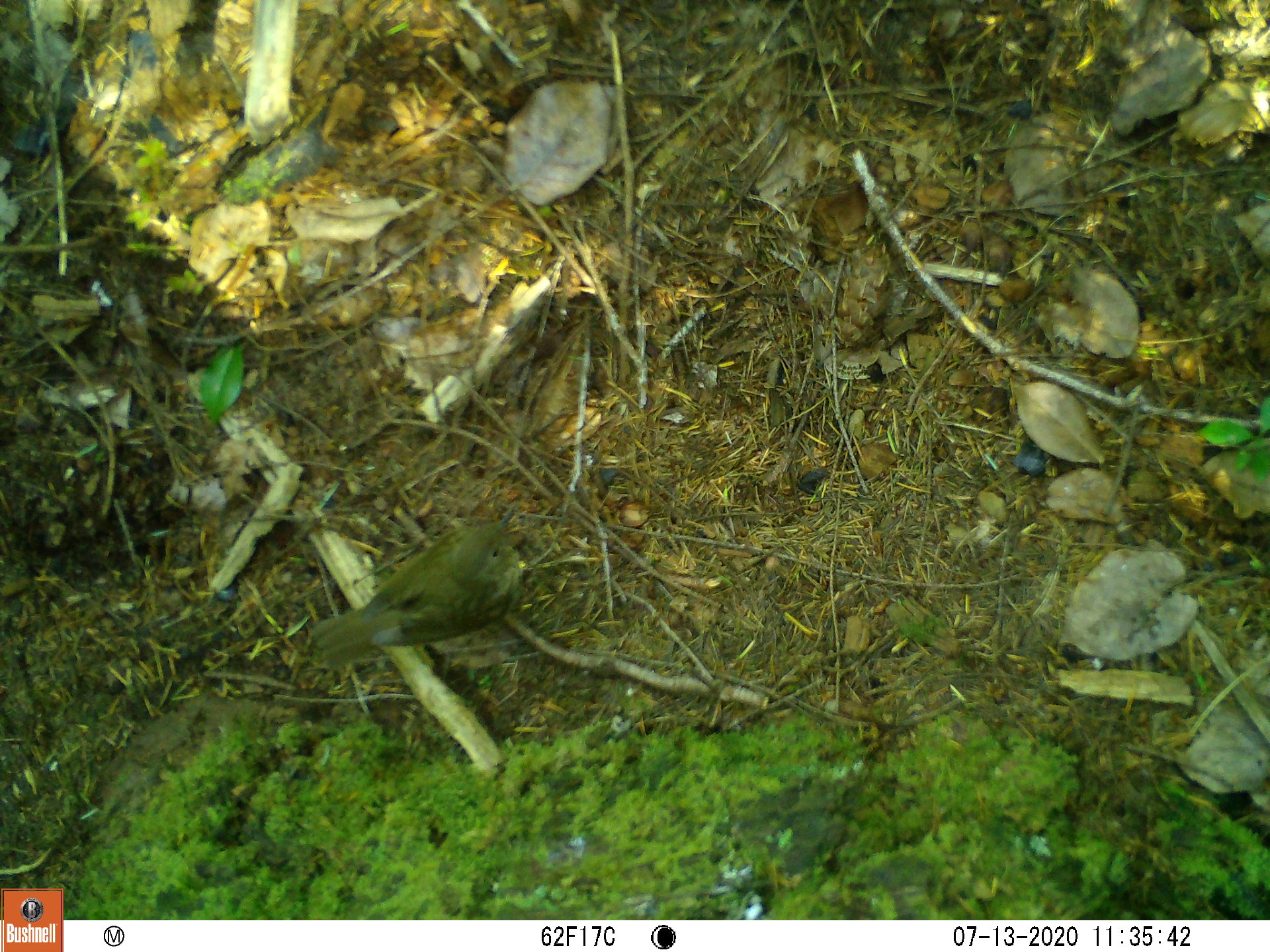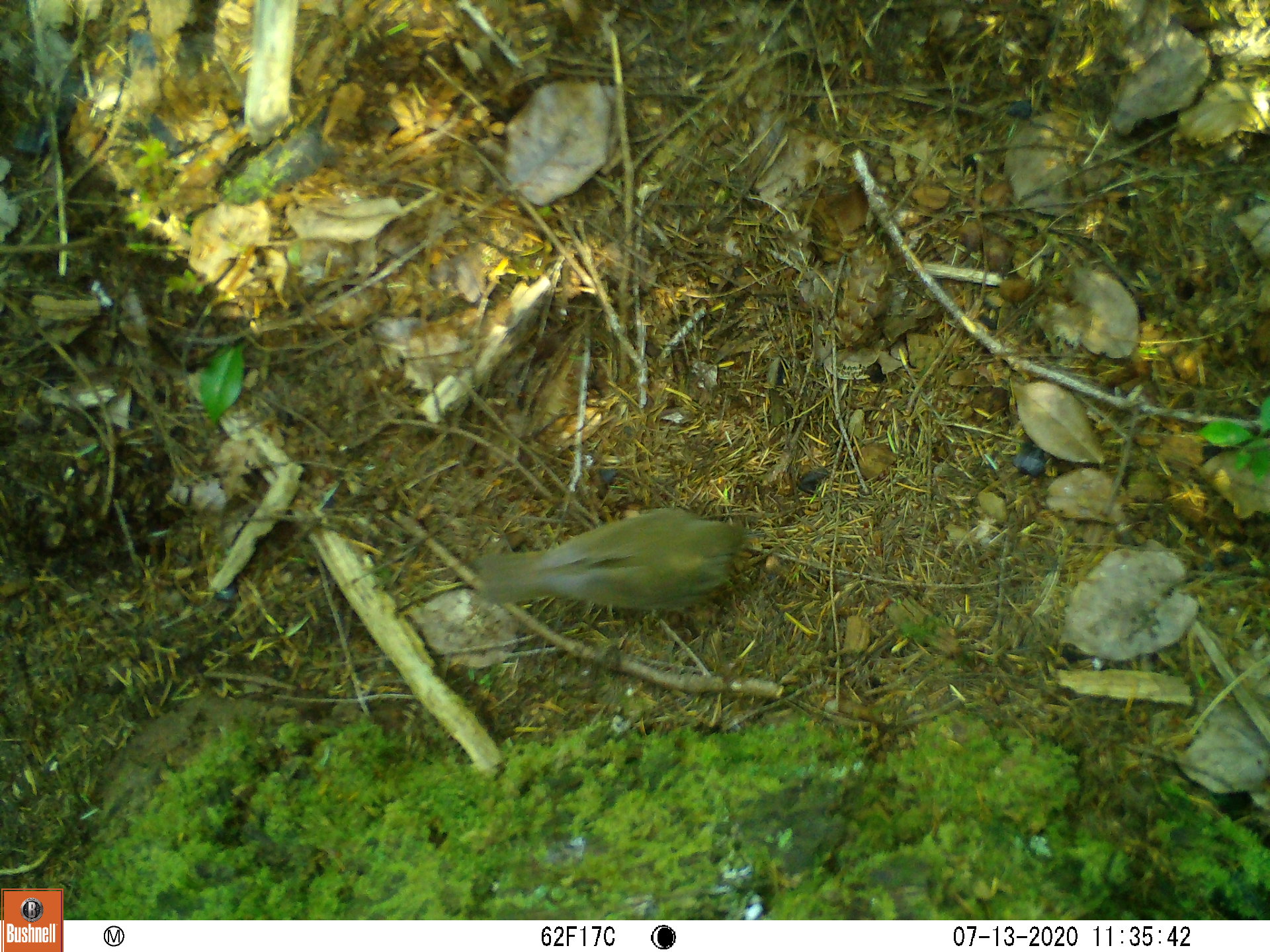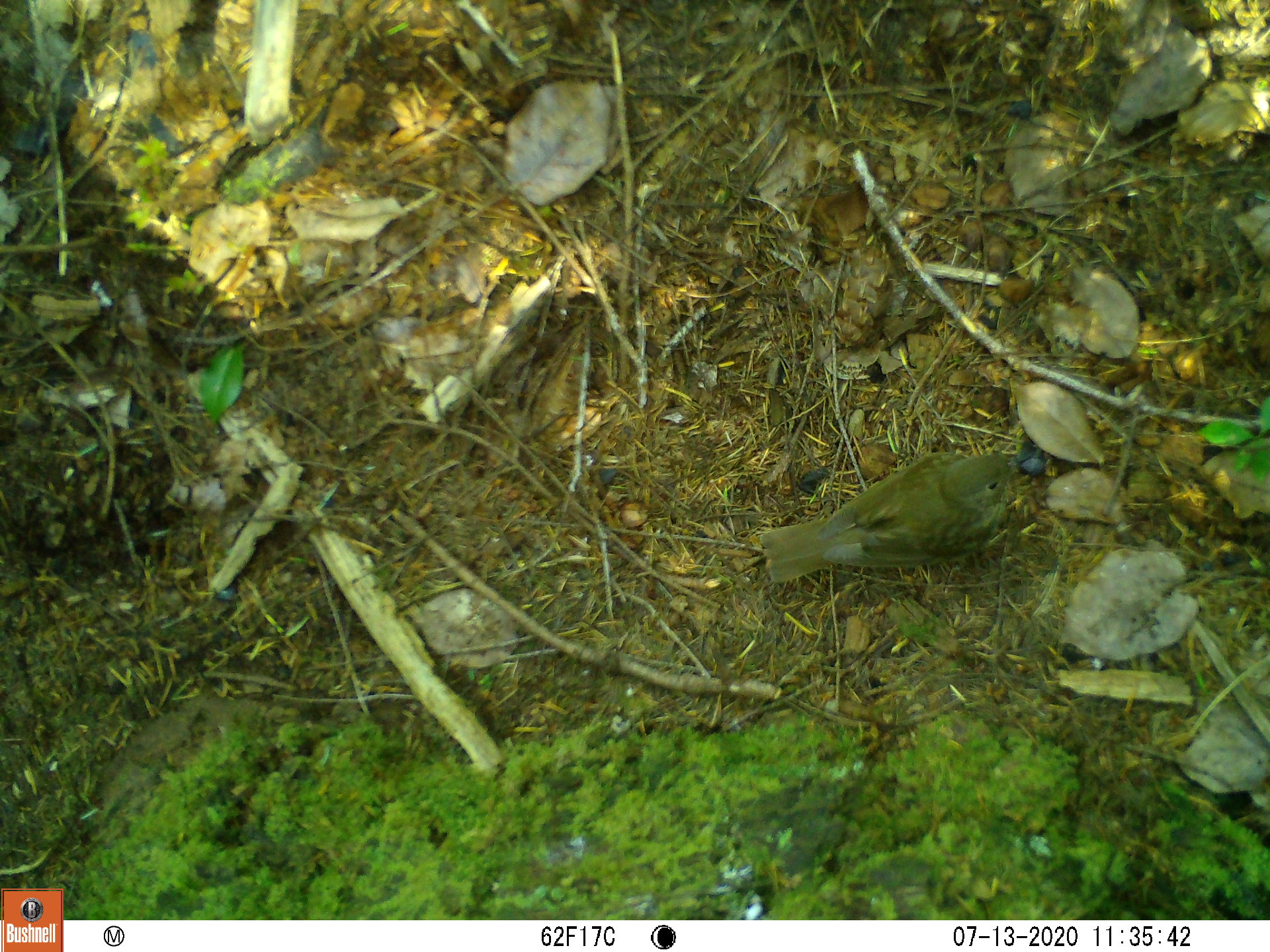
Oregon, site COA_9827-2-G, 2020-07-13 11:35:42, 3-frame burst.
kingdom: Animalia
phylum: Chordata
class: Aves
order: Passeriformes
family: Turdidae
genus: Catharus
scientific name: Catharus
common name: brown thrushes and nightingale-thrushes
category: catharus species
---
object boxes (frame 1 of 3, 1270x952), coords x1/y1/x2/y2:
catharus species: 293/502/538/684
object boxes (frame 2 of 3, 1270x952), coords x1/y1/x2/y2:
catharus species: 452/492/772/634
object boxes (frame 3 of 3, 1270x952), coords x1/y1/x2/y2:
catharus species: 755/437/1050/598